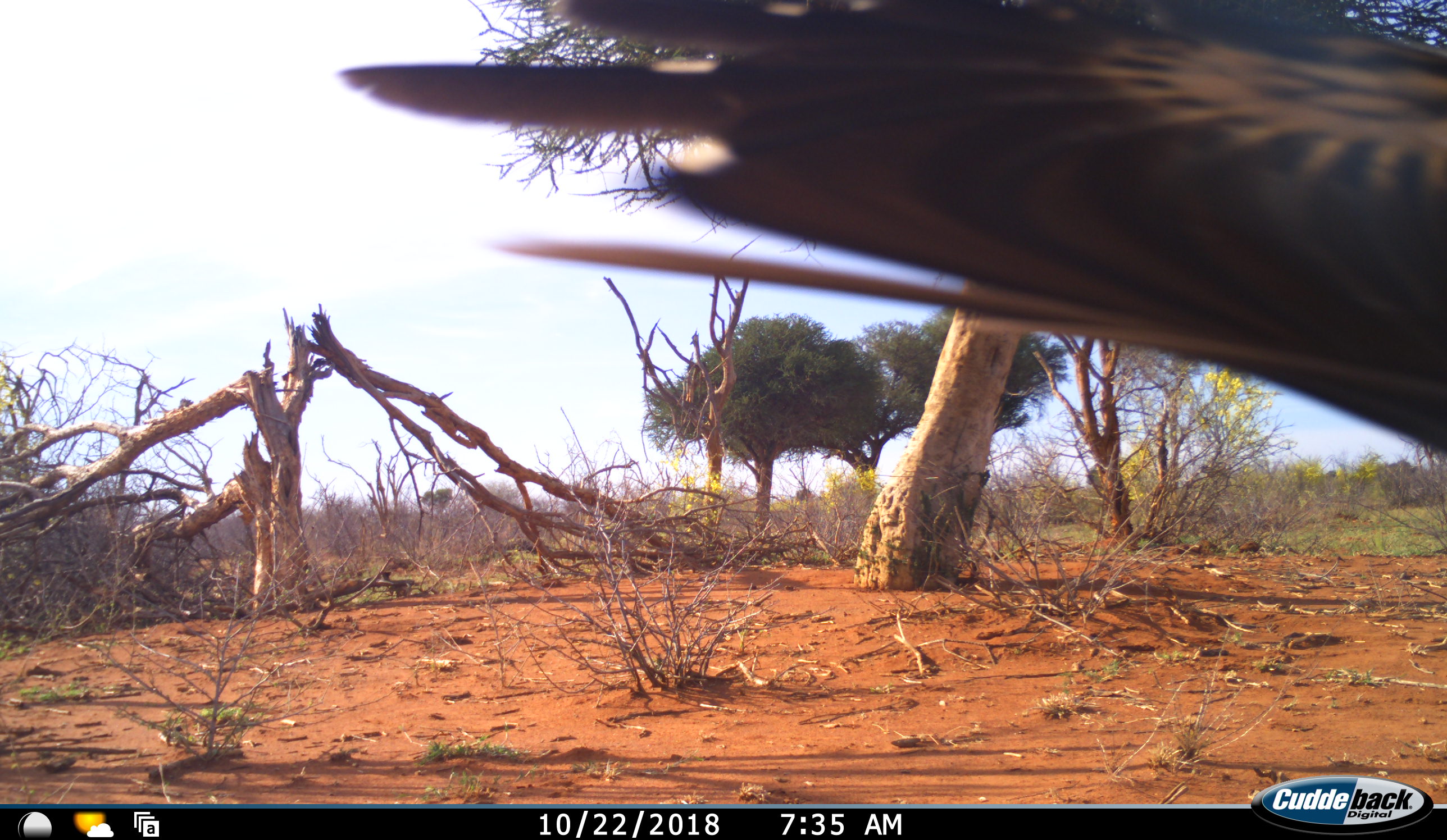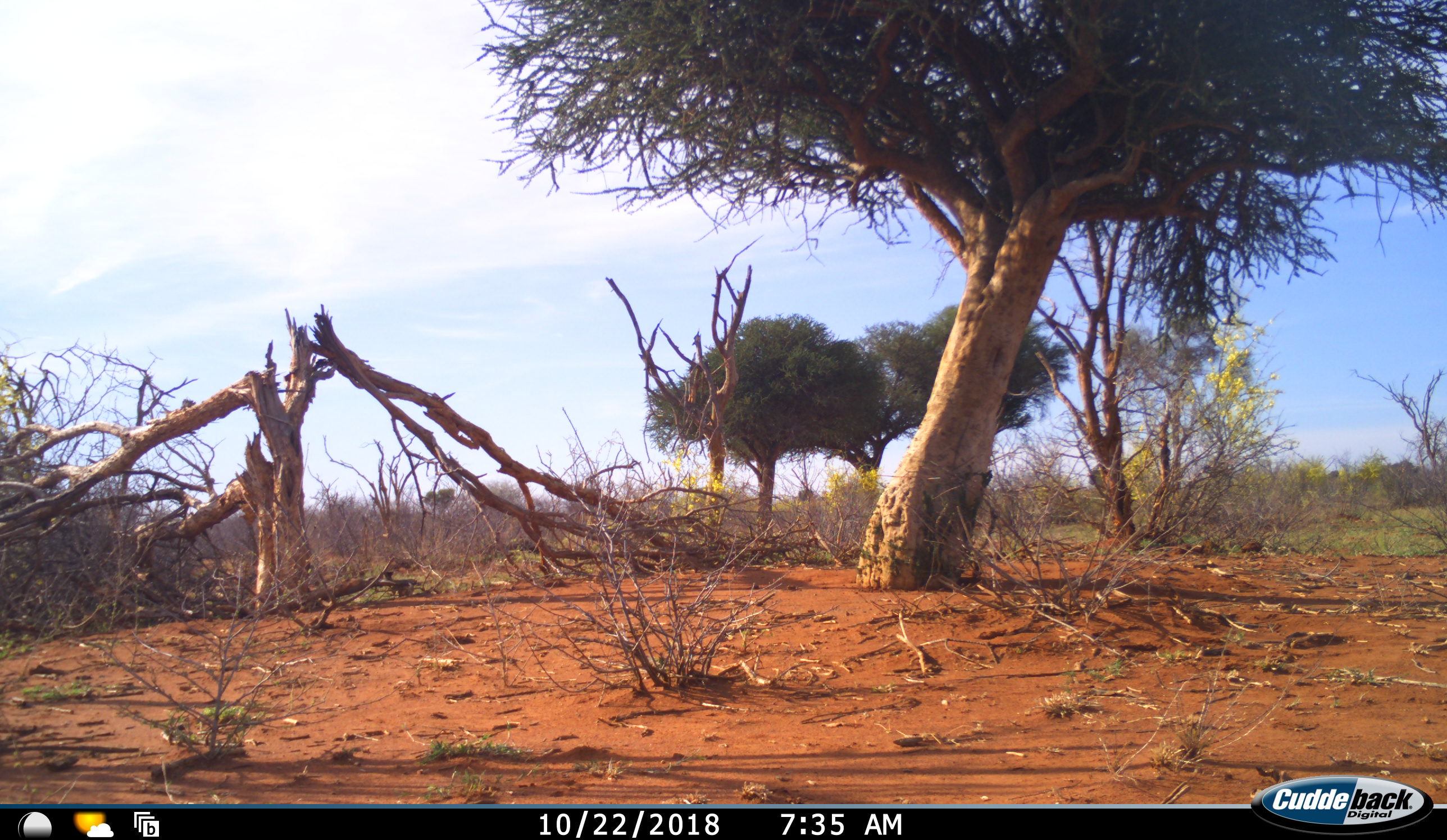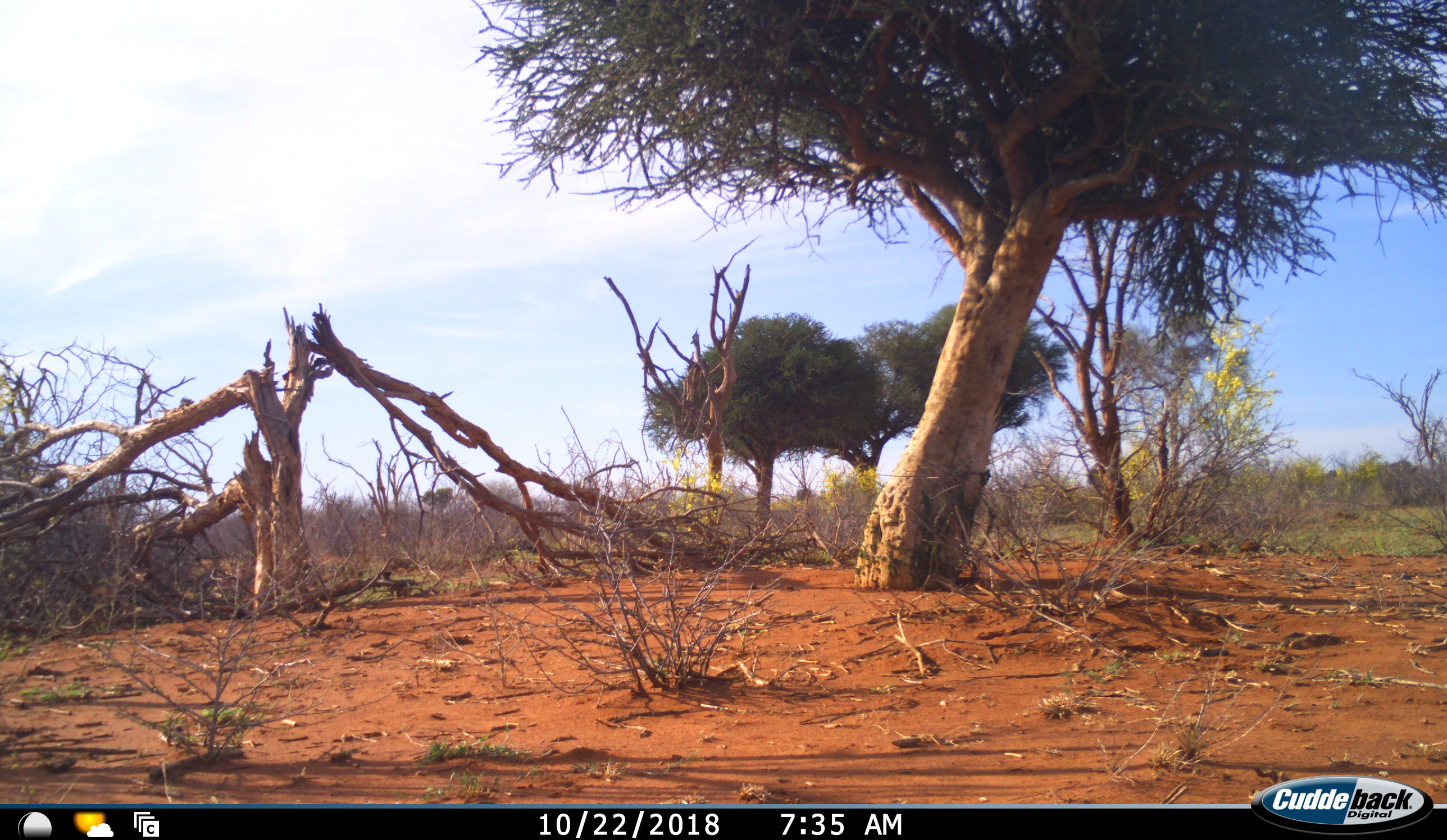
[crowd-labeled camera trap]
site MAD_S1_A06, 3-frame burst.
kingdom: Animalia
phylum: Chordata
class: Aves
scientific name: Aves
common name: bird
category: birdother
Birdother (bird) (Aves), count 1. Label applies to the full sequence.